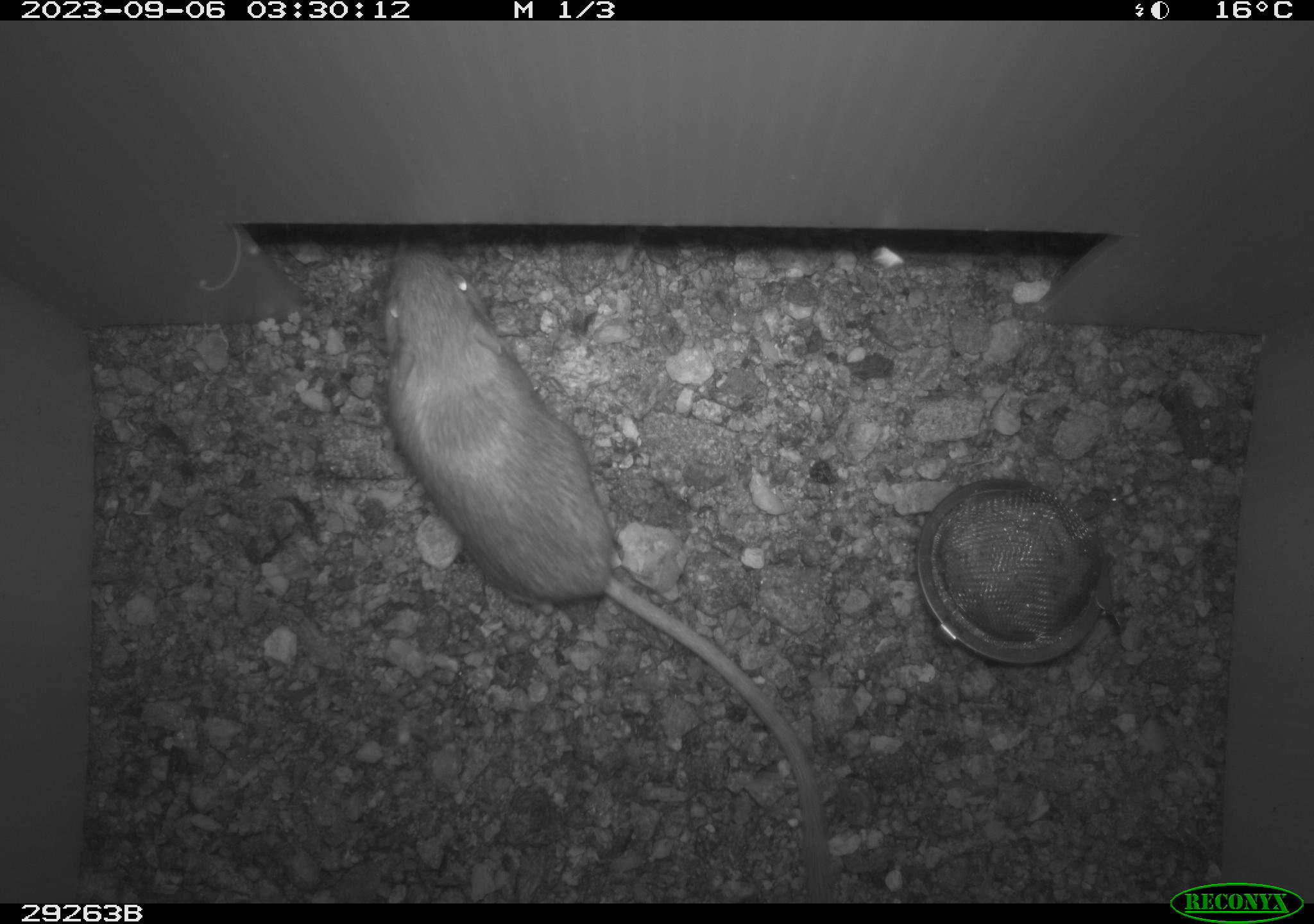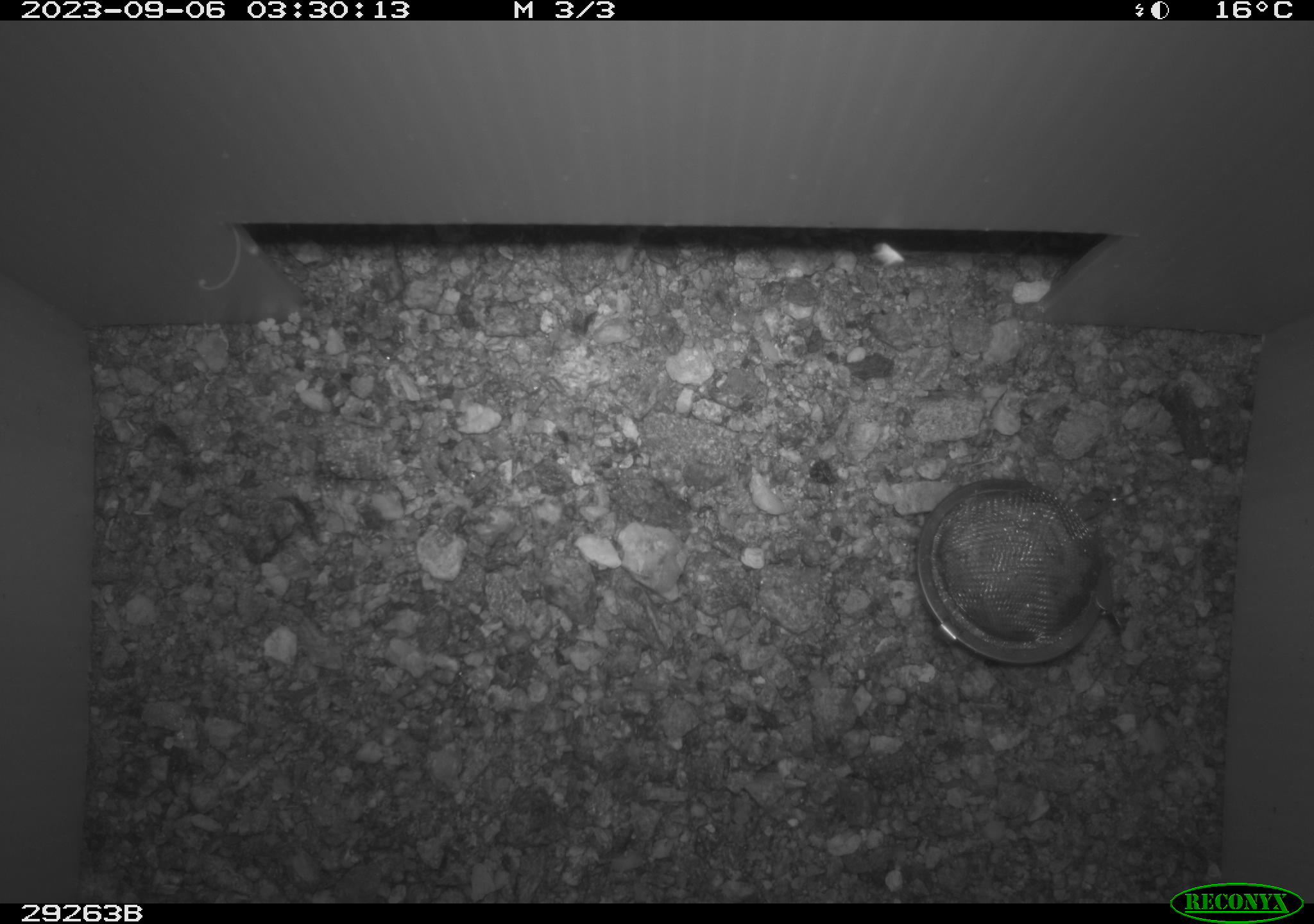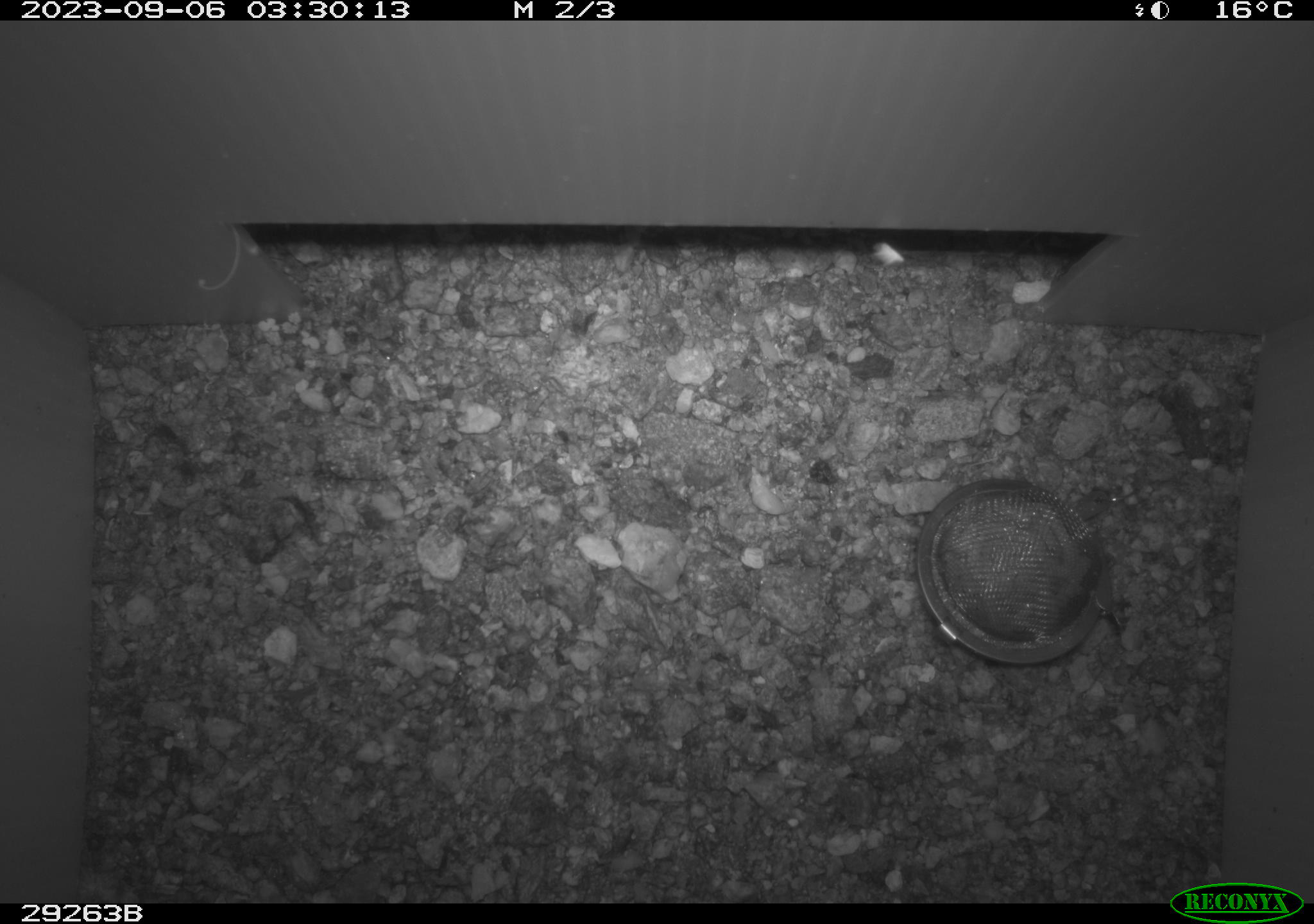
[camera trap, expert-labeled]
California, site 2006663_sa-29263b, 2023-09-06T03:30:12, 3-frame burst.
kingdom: Animalia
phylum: Chordata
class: Mammalia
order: Rodentia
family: Heteromyidae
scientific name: Heteromyidae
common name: kangaroo rats and pocket mice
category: heteromyidae family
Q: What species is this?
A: Heteromyidae family (kangaroo rats and pocket mice) (Heteromyidae).